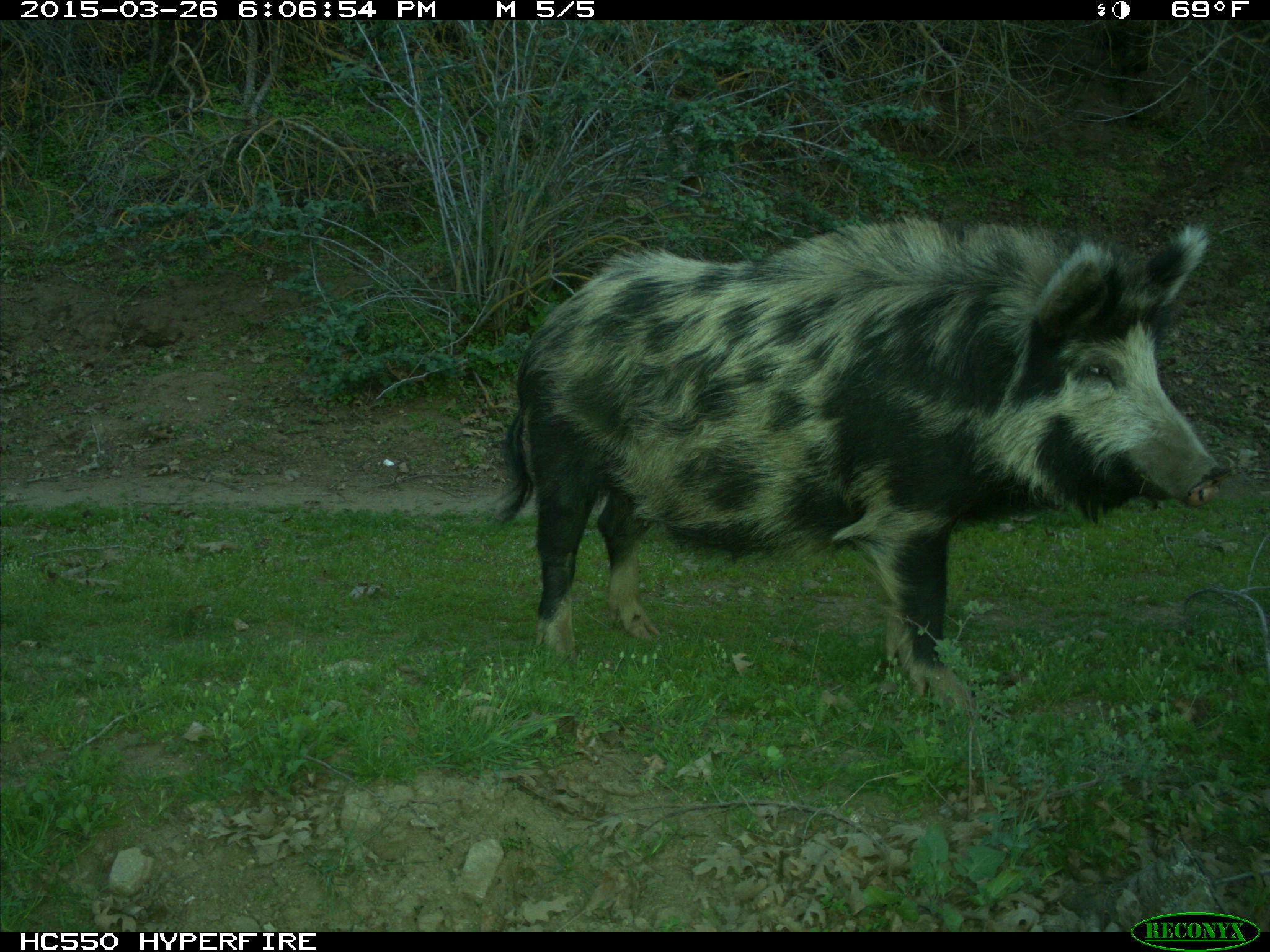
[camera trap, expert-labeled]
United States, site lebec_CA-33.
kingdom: Animalia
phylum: Chordata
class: Mammalia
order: Artiodactyla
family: Suidae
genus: Sus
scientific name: Sus scrofa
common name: wild boar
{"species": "Sus scrofa (wild boar)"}